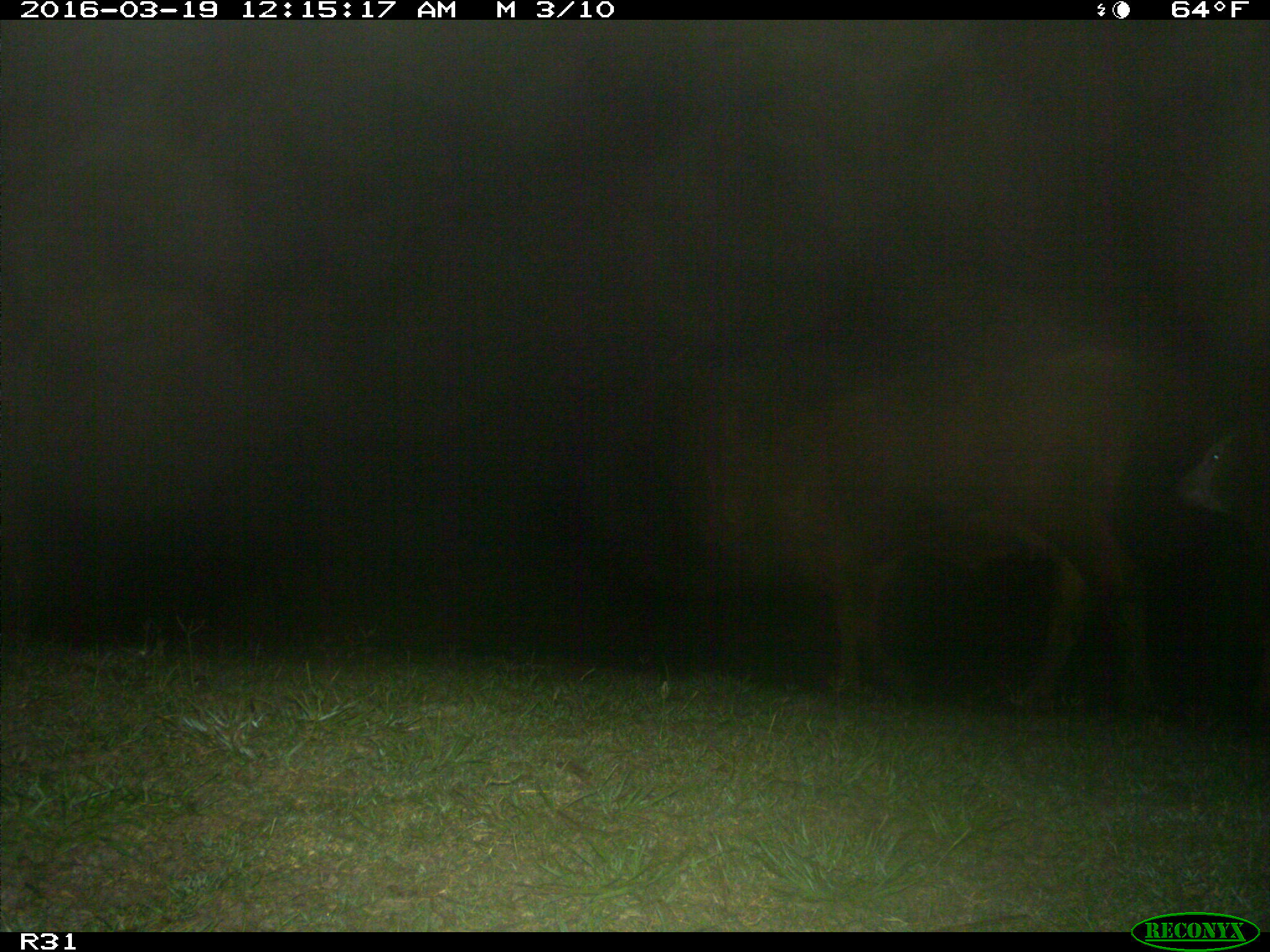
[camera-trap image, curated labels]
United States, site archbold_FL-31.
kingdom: Animalia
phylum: Chordata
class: Mammalia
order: Artiodactyla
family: Bovidae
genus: Bos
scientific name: Bos taurus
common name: domestic cow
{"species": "Bos taurus (domestic cow)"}